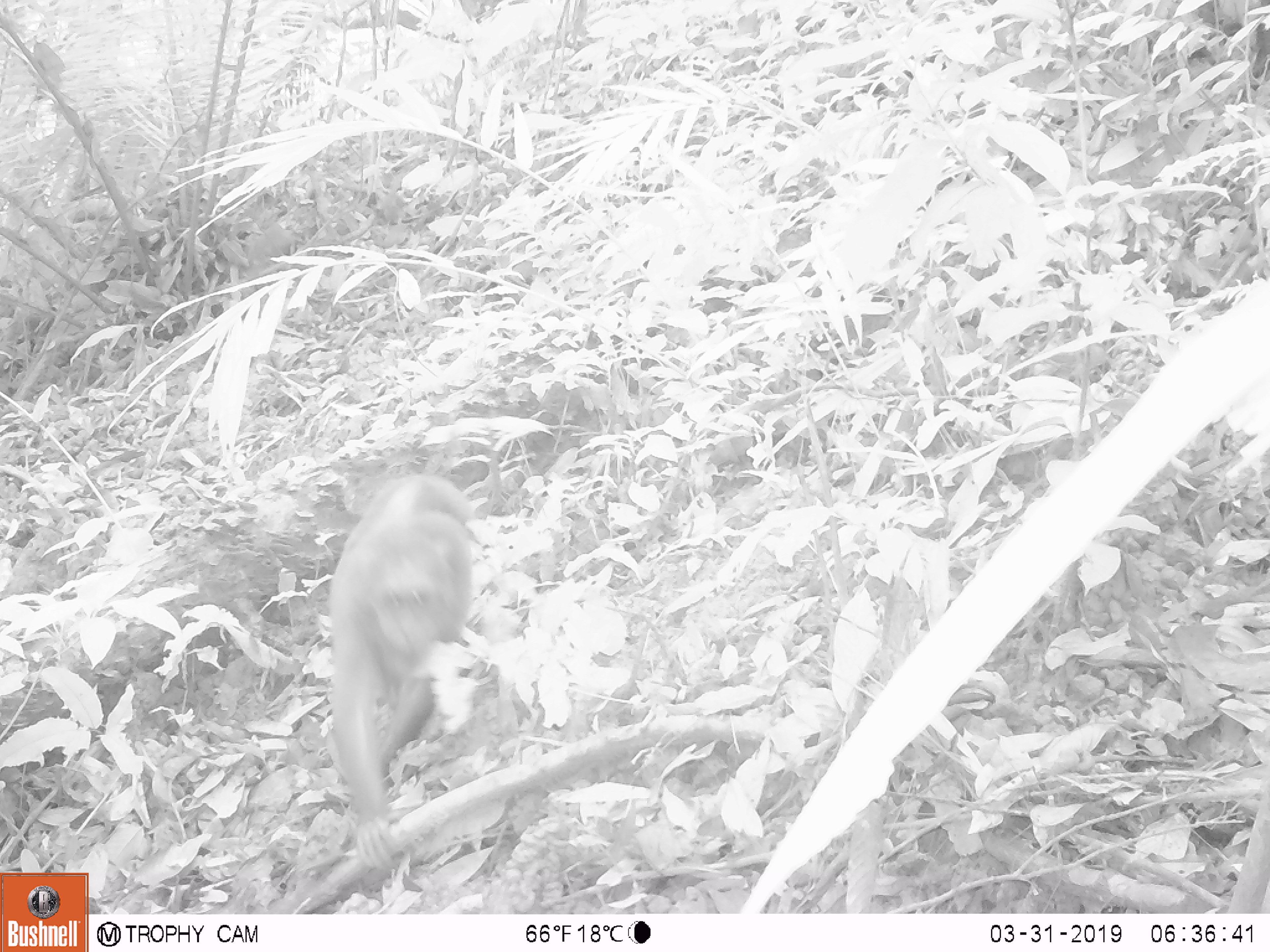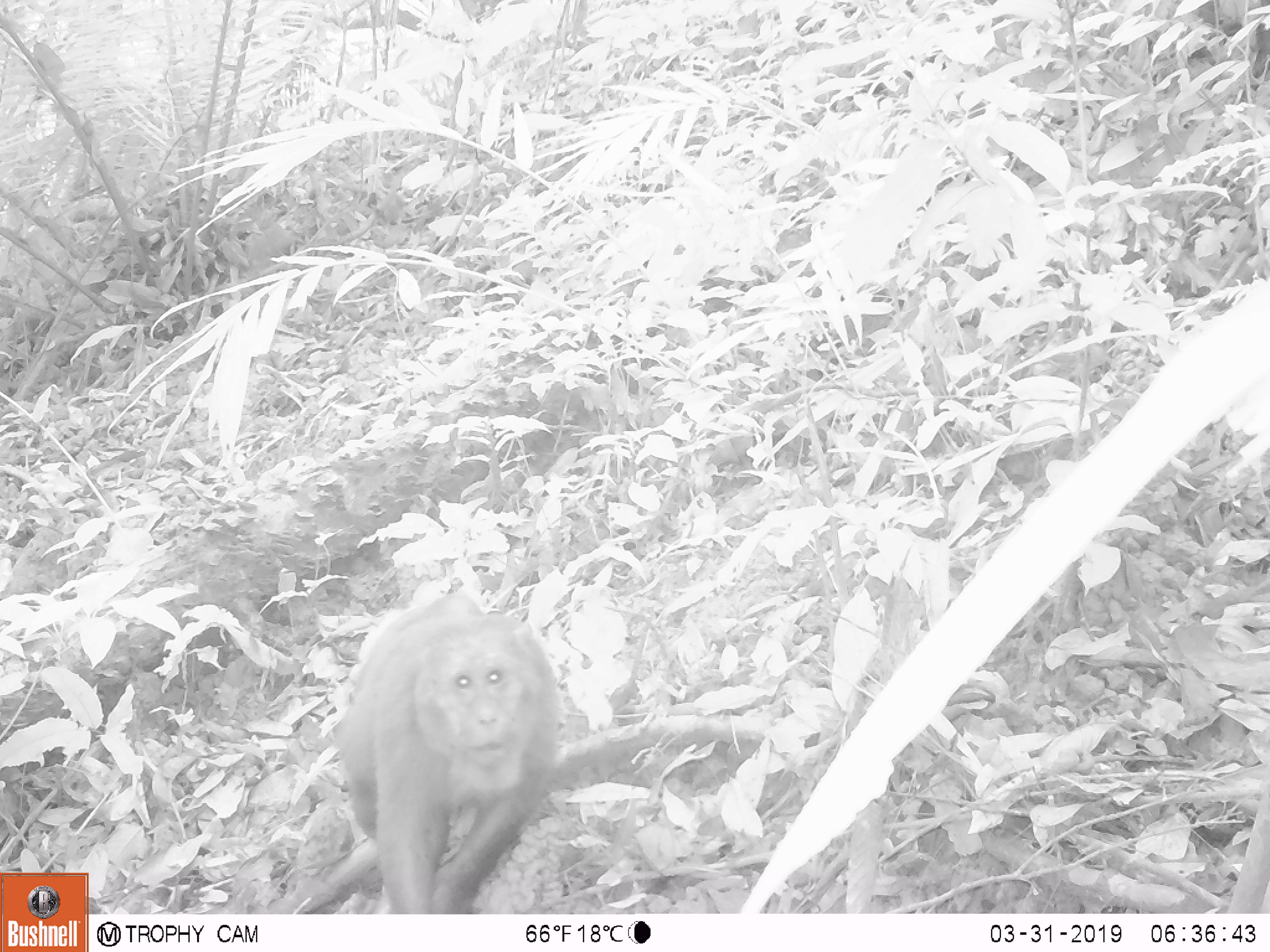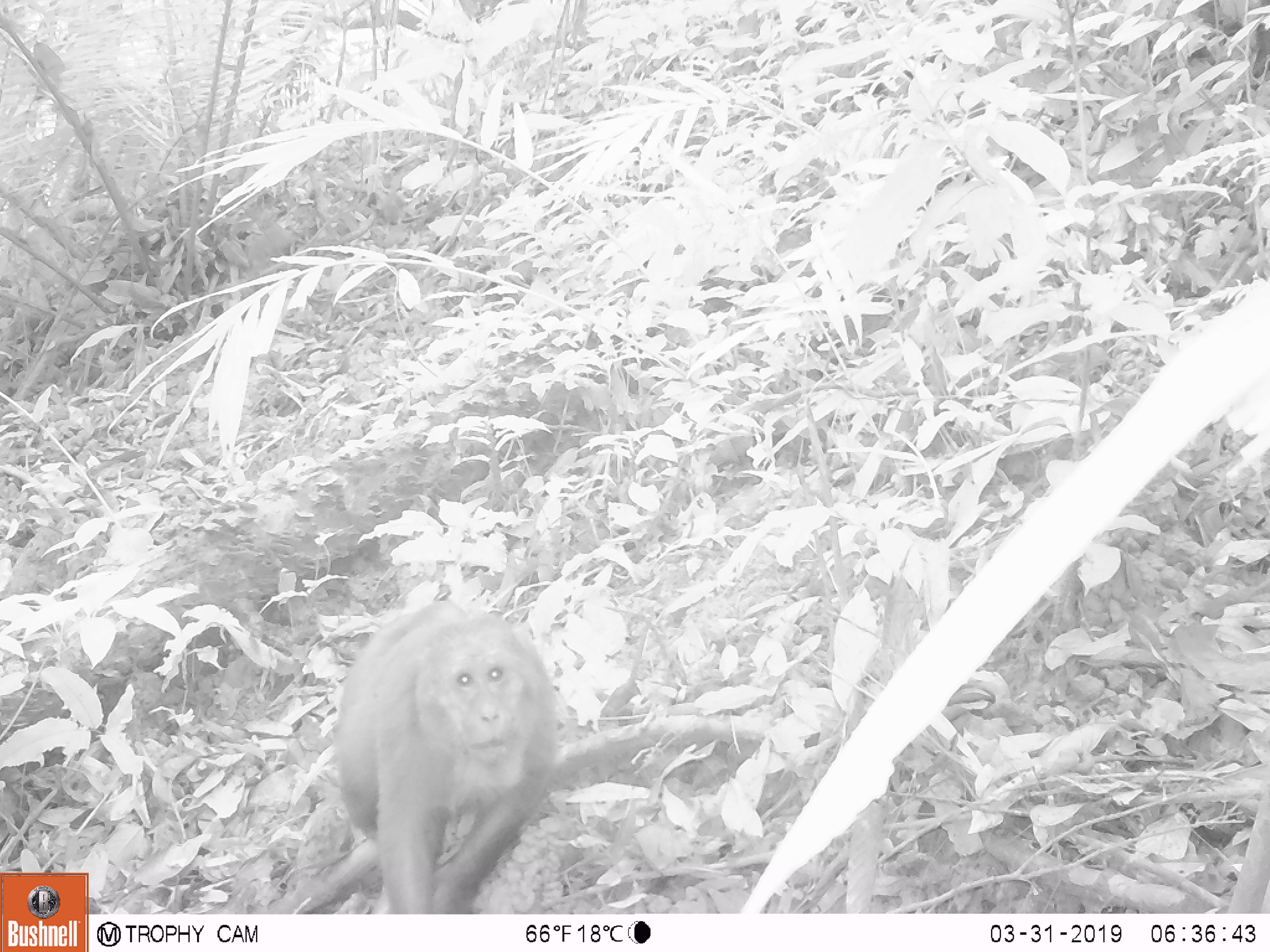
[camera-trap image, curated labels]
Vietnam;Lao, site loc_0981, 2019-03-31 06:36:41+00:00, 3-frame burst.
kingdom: Animalia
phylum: Chordata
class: Mammalia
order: Primates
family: Cercopithecidae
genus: Macaca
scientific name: Macaca arctoides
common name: stump-tailed macaque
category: stump tailed macaque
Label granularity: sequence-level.